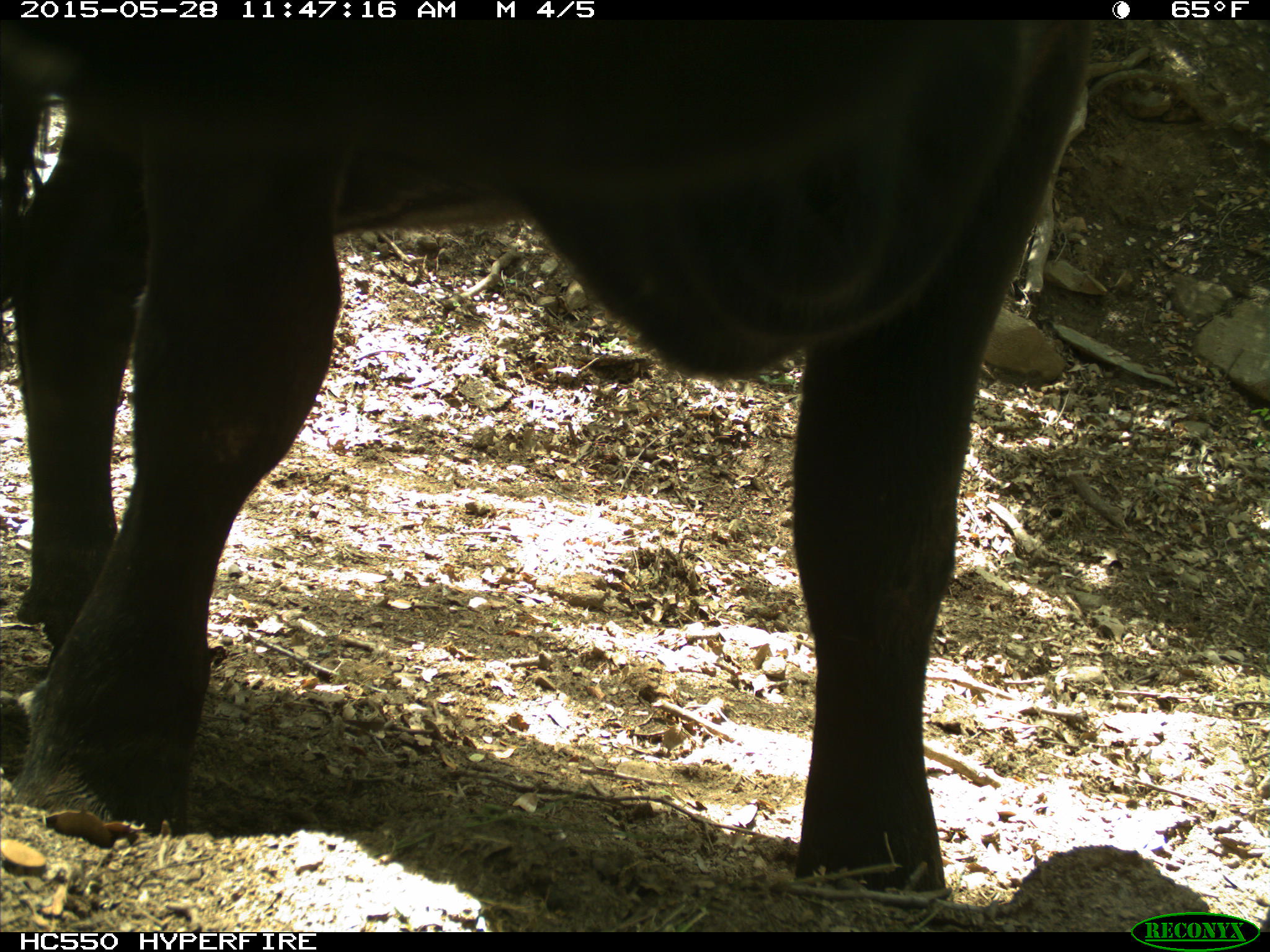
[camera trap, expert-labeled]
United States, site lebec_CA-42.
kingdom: Animalia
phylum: Chordata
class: Mammalia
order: Artiodactyla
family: Bovidae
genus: Bos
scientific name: Bos taurus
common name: domestic cow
Bos taurus (domestic cow).